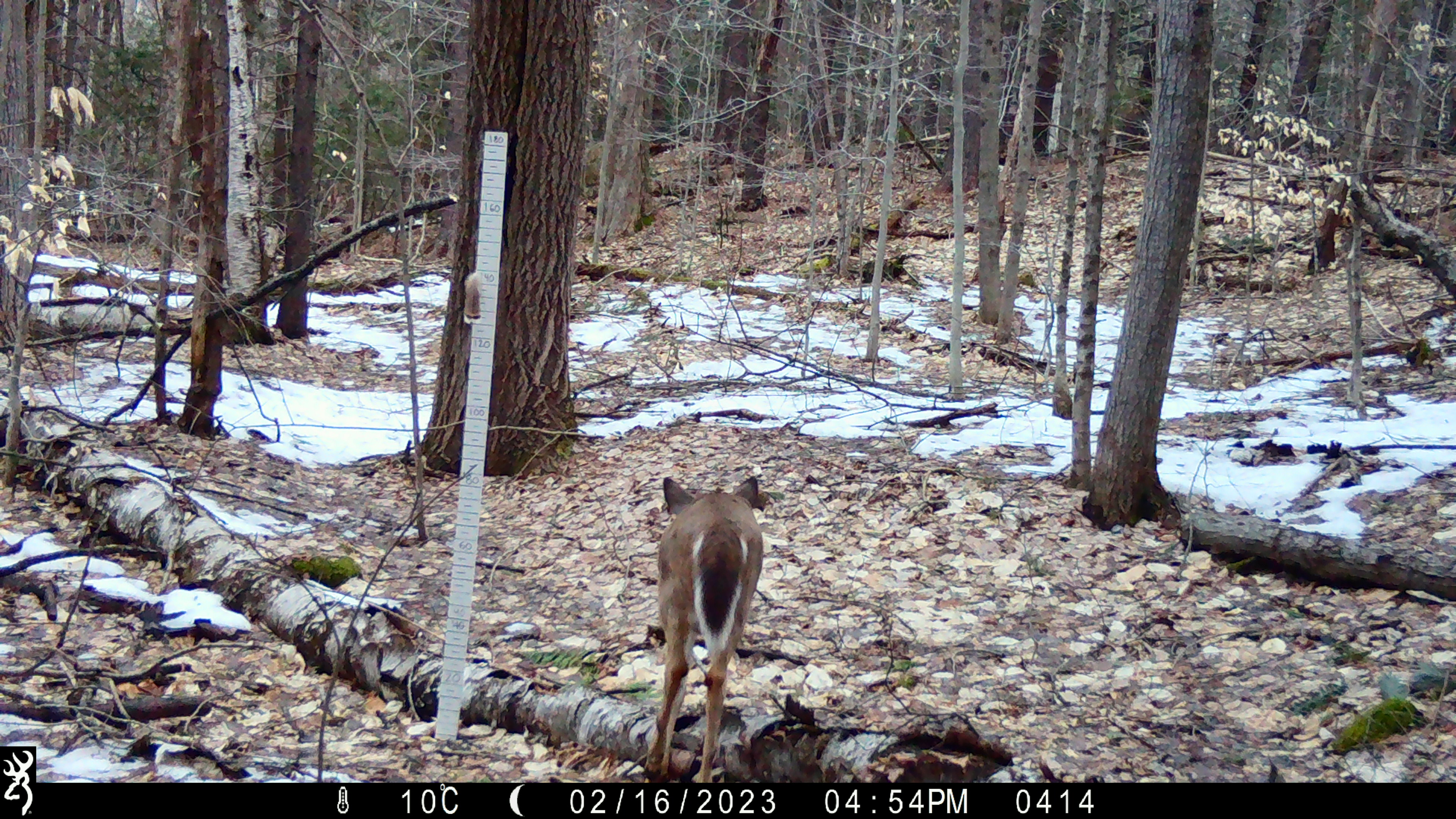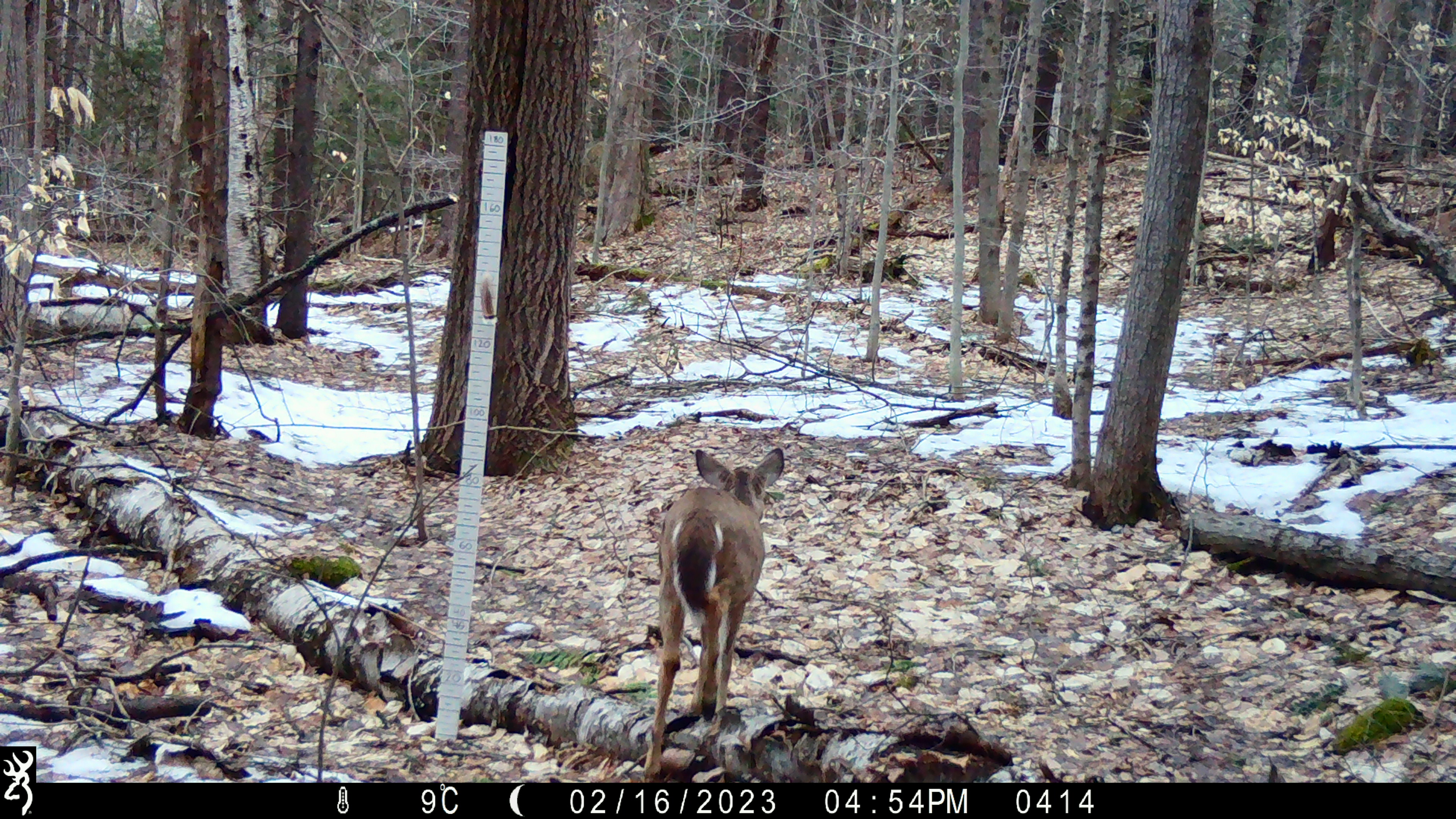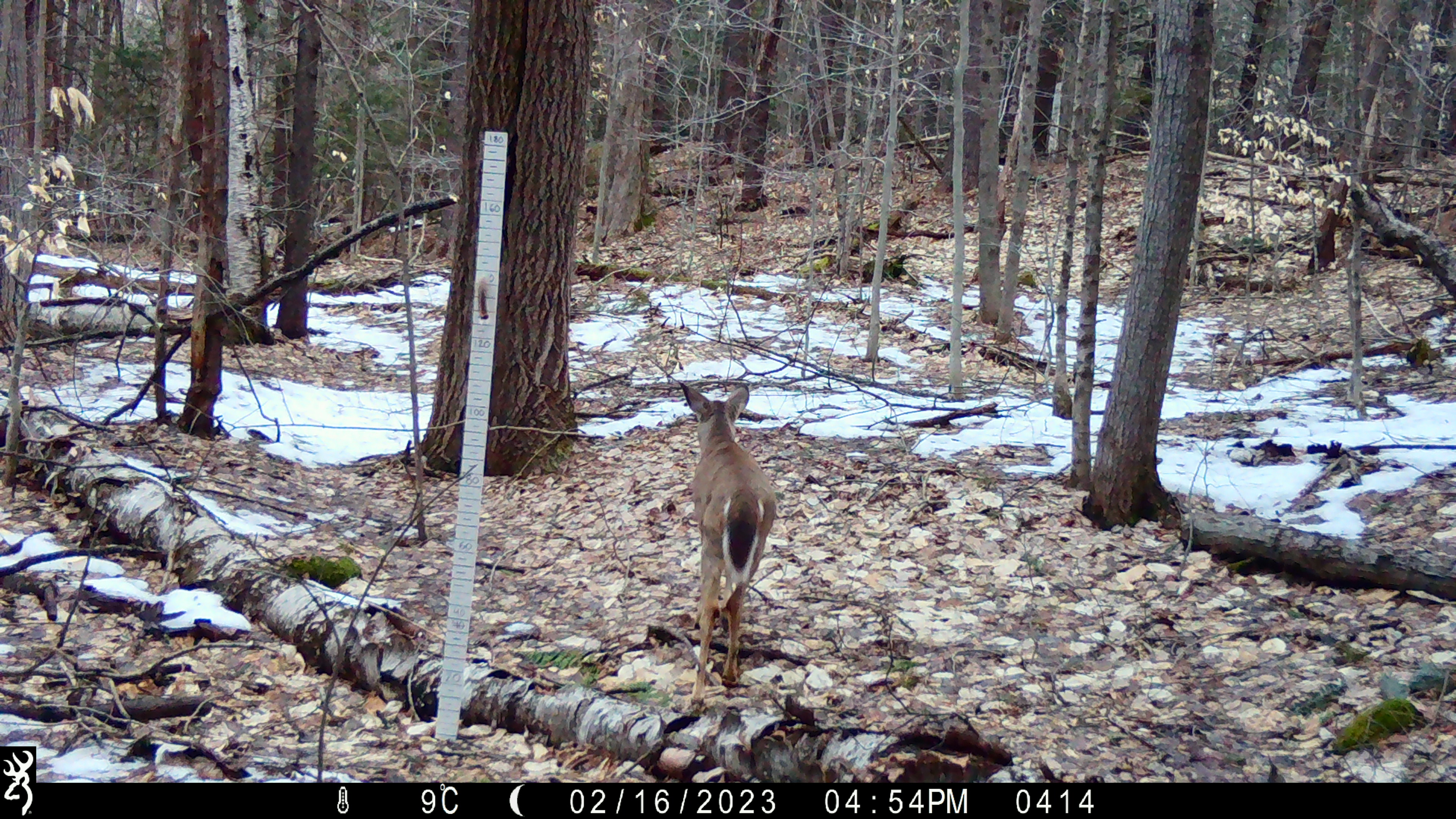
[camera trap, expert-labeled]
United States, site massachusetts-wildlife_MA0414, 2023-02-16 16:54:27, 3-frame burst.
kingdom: Animalia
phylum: Chordata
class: Mammalia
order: Artiodactyla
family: Cervidae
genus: Odocoileus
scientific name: Odocoileus virginianus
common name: white-tailed deer